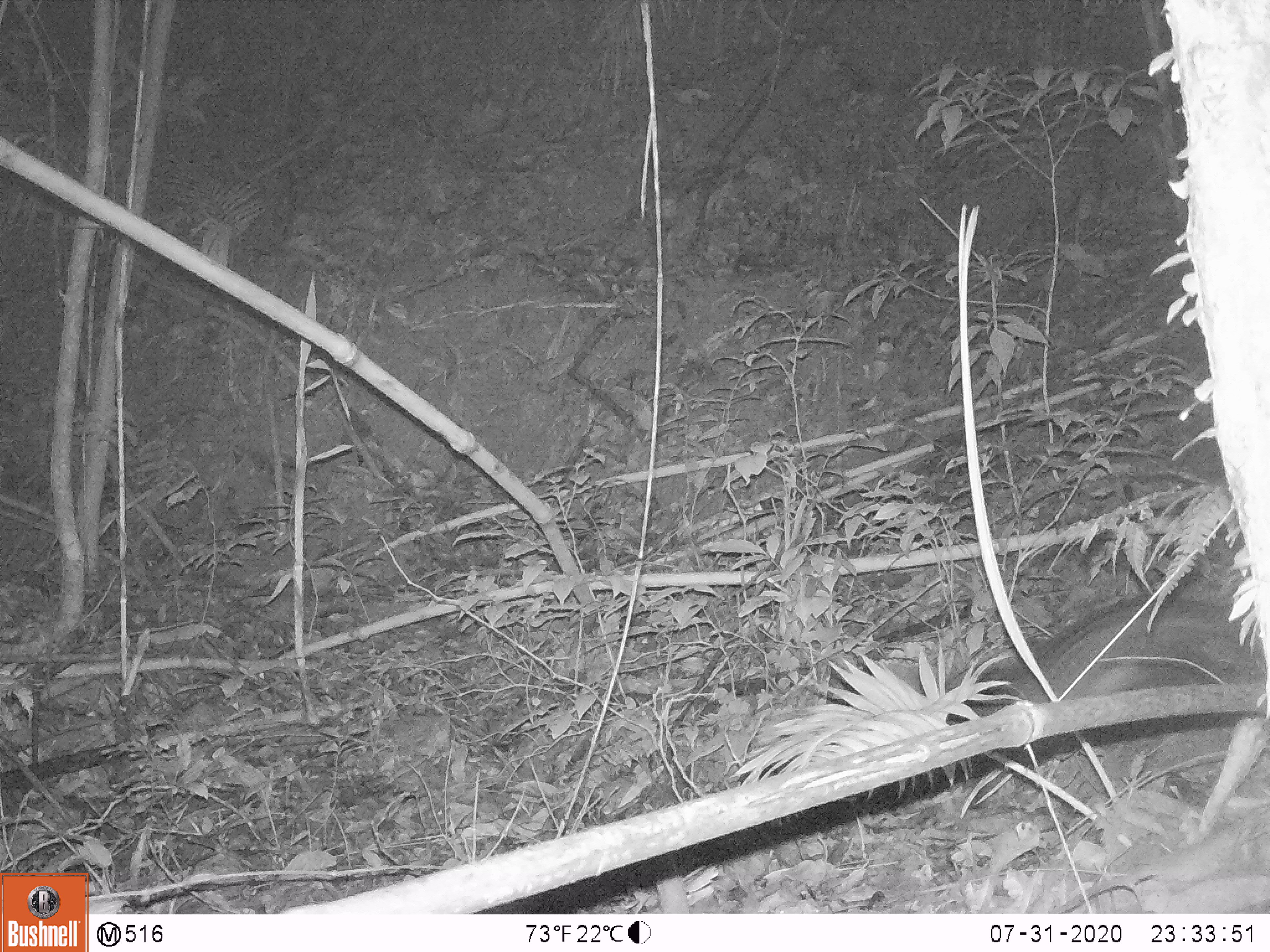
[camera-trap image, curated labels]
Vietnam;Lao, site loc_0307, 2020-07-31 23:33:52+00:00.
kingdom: Animalia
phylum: Chordata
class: Mammalia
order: Carnivora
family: Viverridae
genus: Paradoxurus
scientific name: Paradoxurus hermaphroditus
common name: common palm civet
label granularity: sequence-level